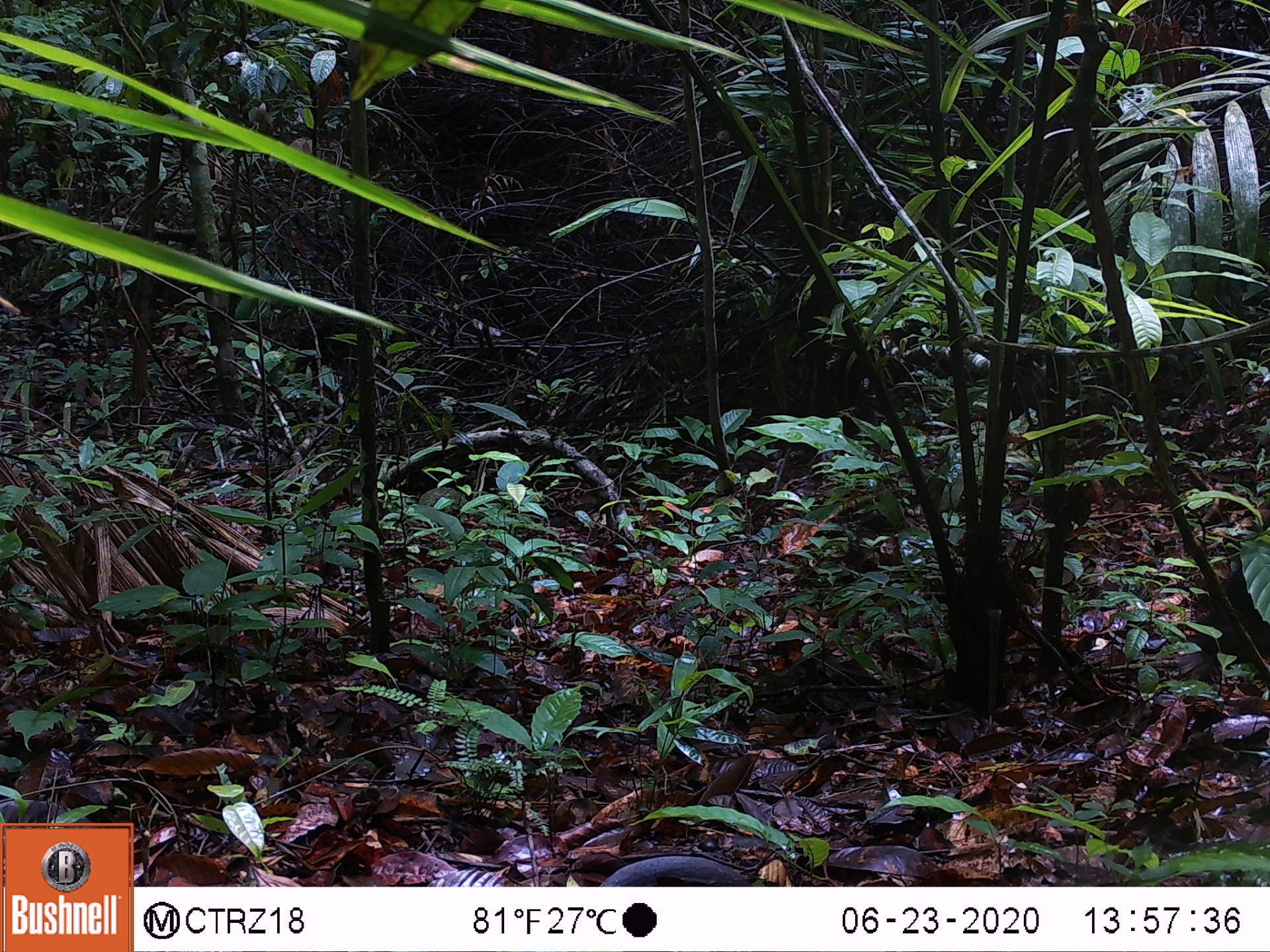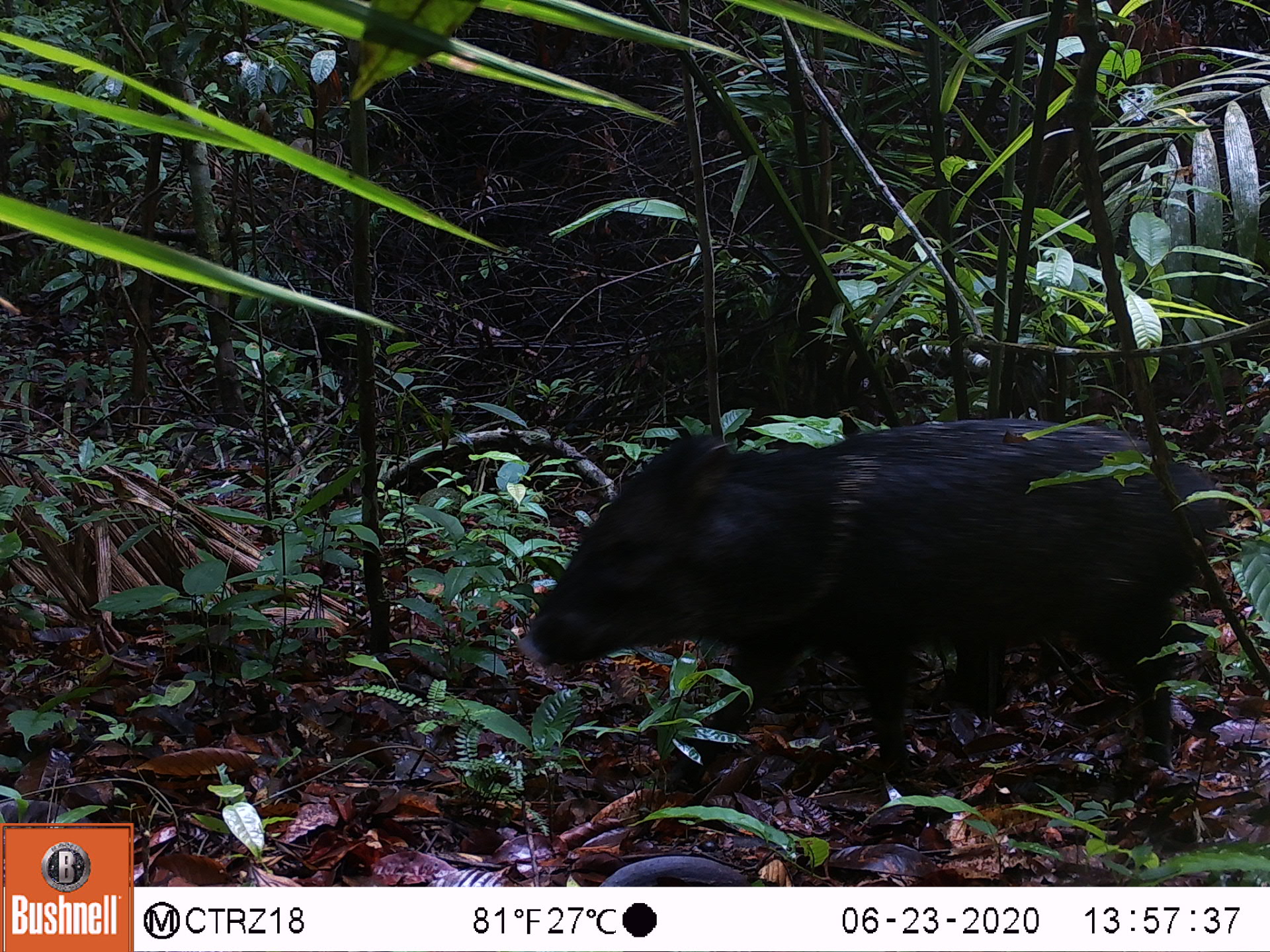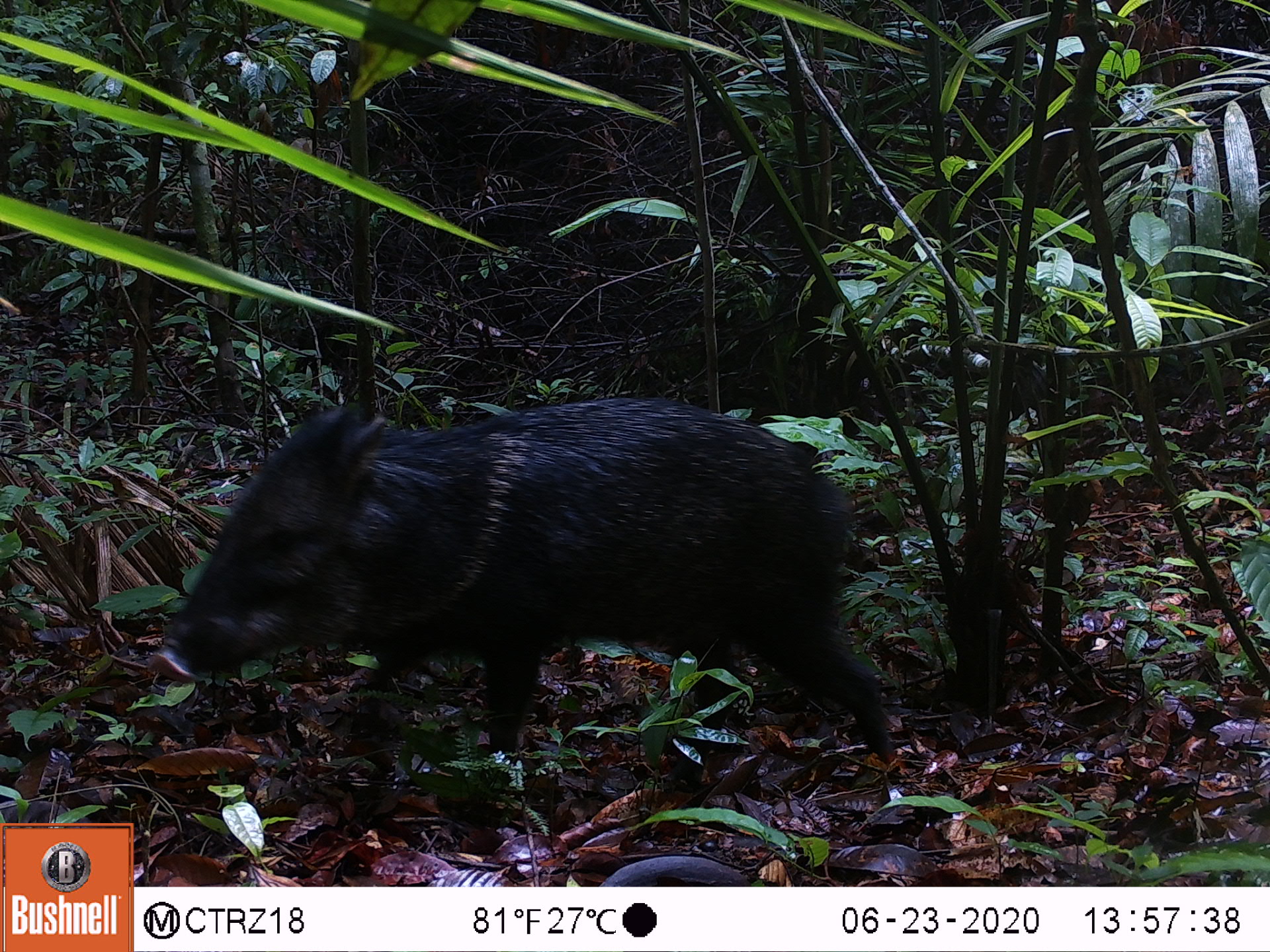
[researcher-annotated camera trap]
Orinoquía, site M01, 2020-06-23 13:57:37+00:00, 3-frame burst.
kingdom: Animalia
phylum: Chordata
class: Mammalia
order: Artiodactyla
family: Tayassuidae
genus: Pecari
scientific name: Pecari tajacu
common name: collared peccary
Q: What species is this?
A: Collared peccary (Pecari tajacu).